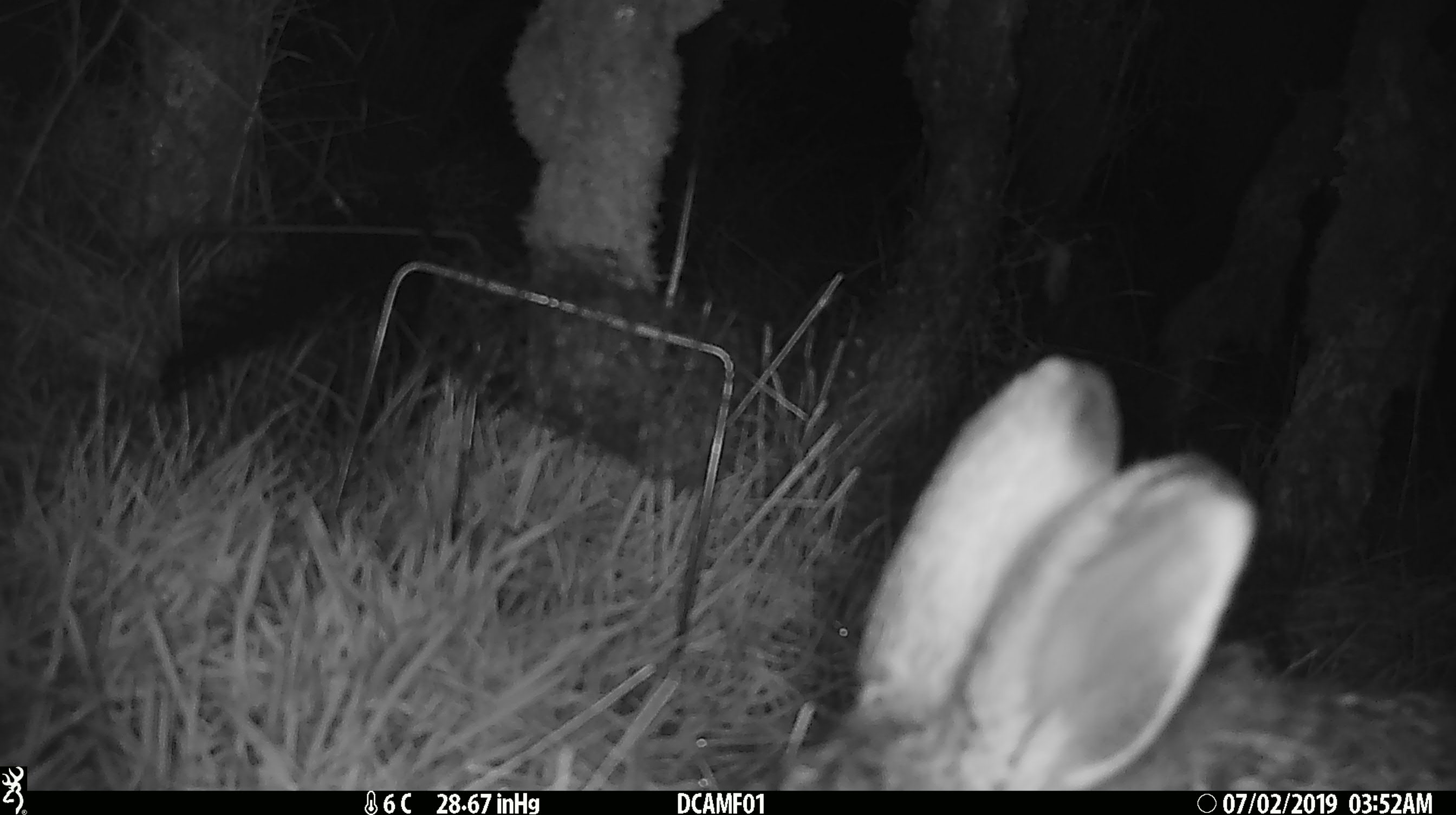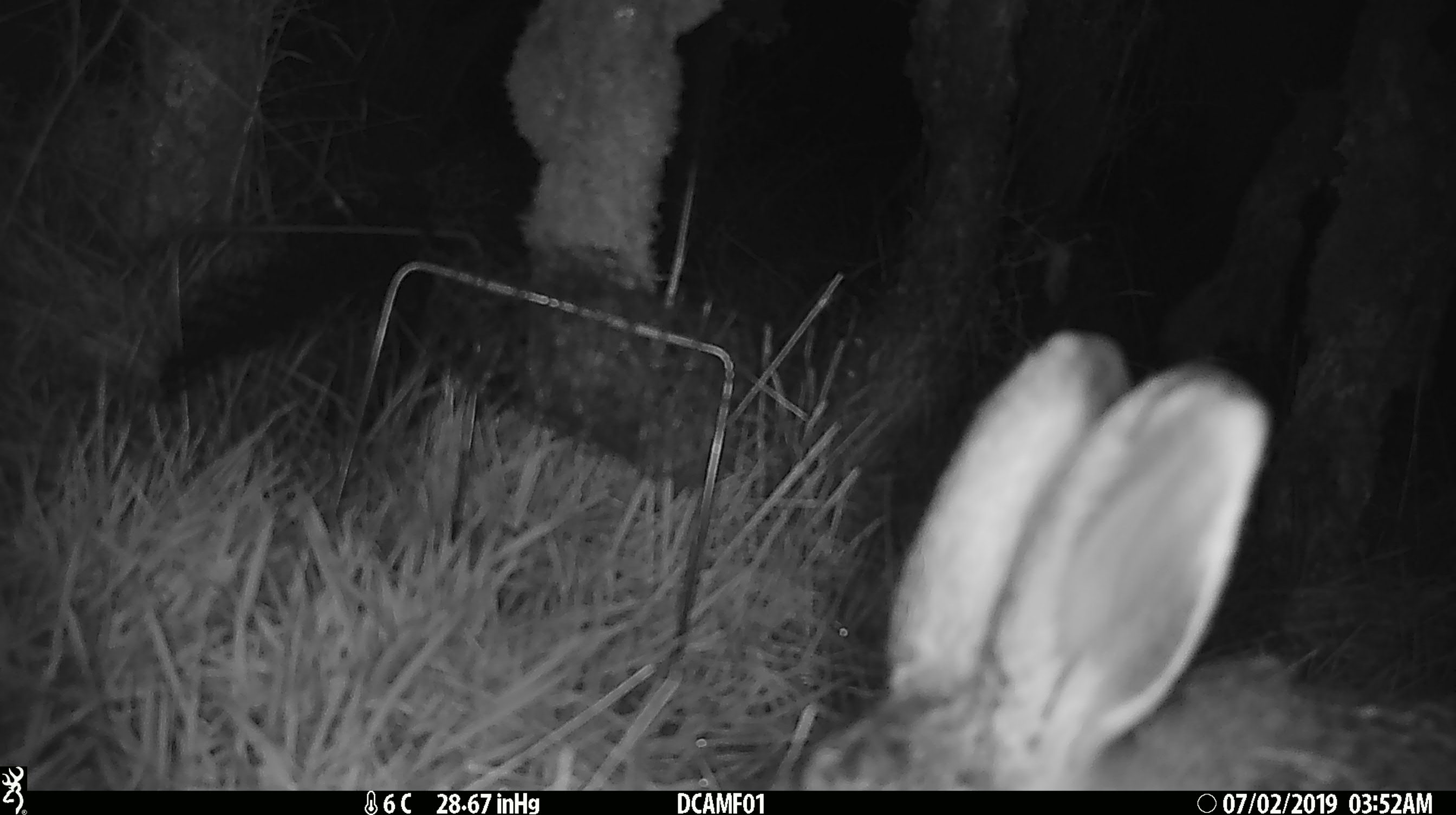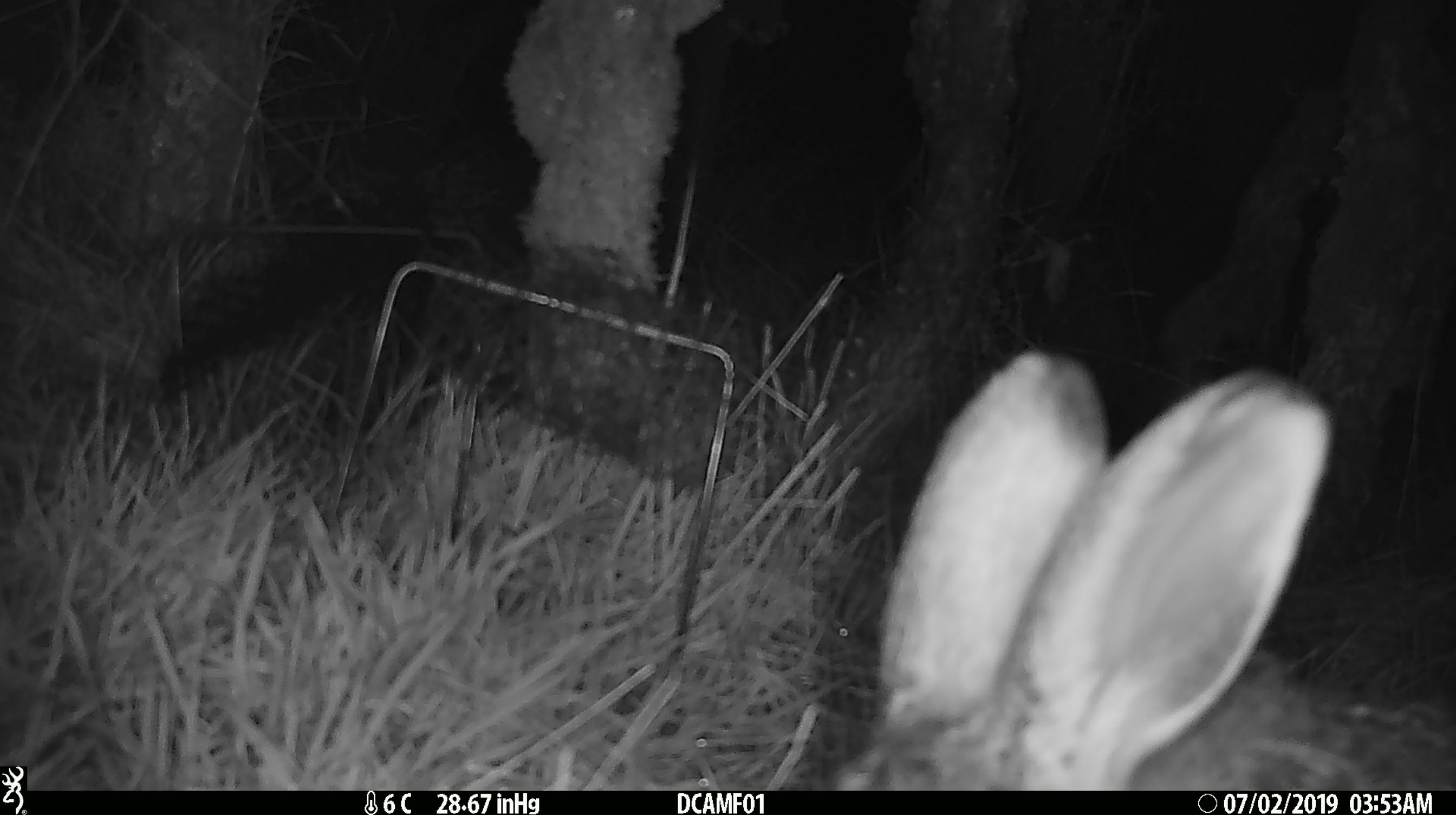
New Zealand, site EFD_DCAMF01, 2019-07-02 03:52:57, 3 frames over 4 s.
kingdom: Animalia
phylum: Chordata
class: Mammalia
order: Lagomorpha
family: Leporidae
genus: Lepus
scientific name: Lepus europaeus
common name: brown hare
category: hare